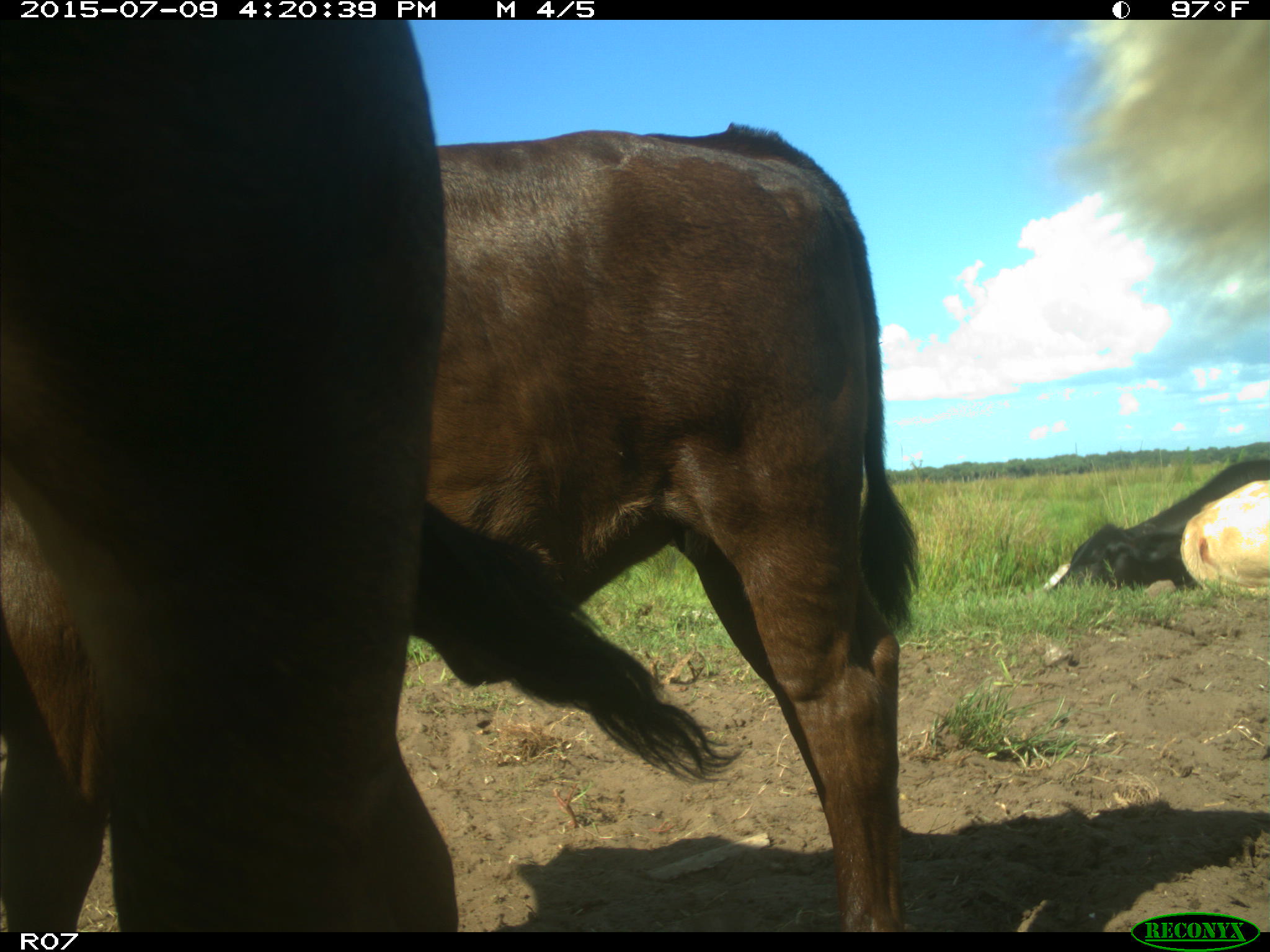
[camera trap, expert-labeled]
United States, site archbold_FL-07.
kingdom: Animalia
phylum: Chordata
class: Mammalia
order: Artiodactyla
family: Bovidae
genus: Bos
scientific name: Bos taurus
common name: domestic cow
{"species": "Bos taurus (domestic cow)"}